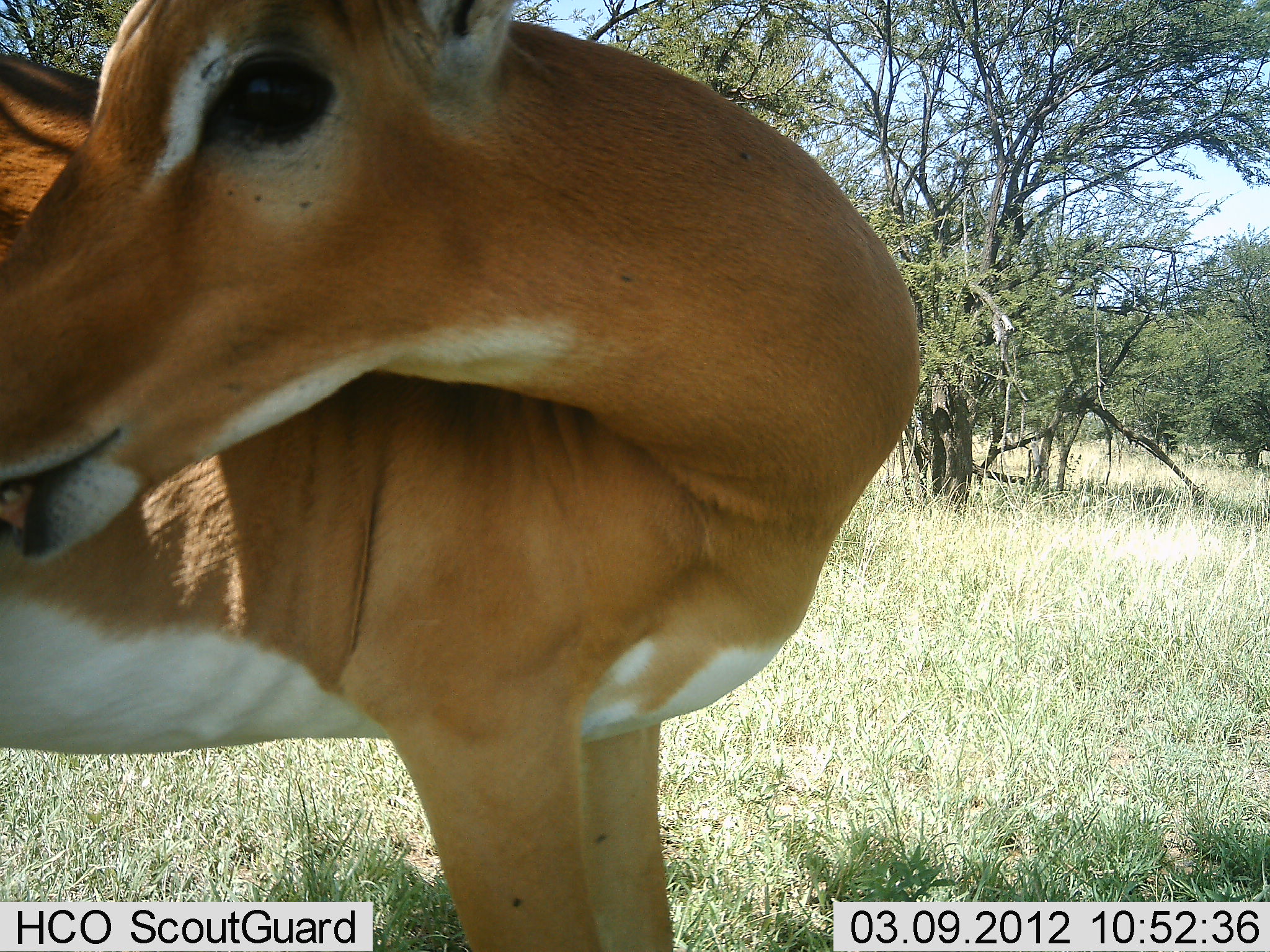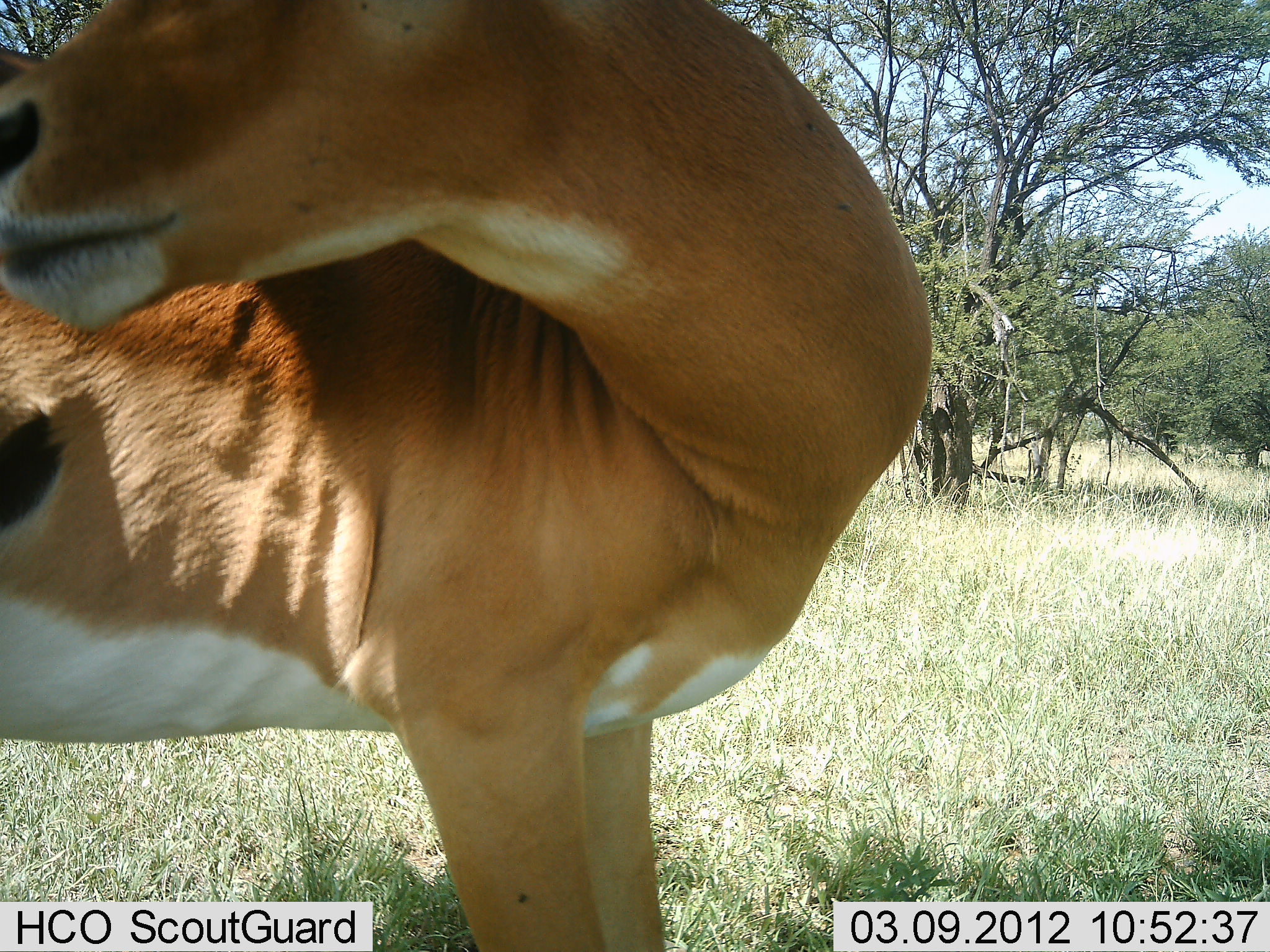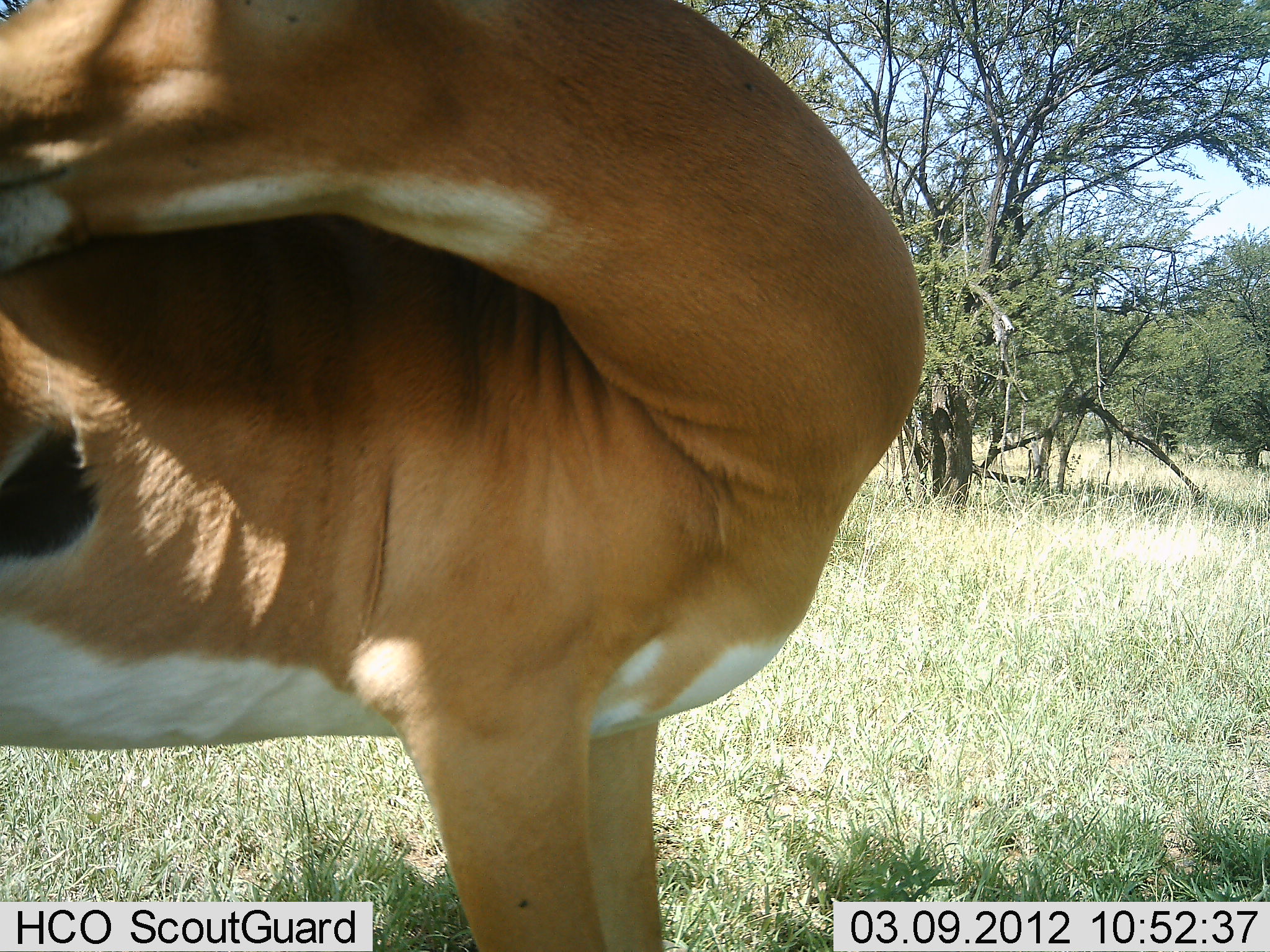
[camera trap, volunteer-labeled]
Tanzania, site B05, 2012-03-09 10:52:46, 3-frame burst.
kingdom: Animalia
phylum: Chordata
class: Mammalia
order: Artiodactyla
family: Bovidae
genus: Aepyceros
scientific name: Aepyceros melampus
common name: impala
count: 1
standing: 100%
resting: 0%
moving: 0%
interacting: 0%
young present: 0%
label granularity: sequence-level